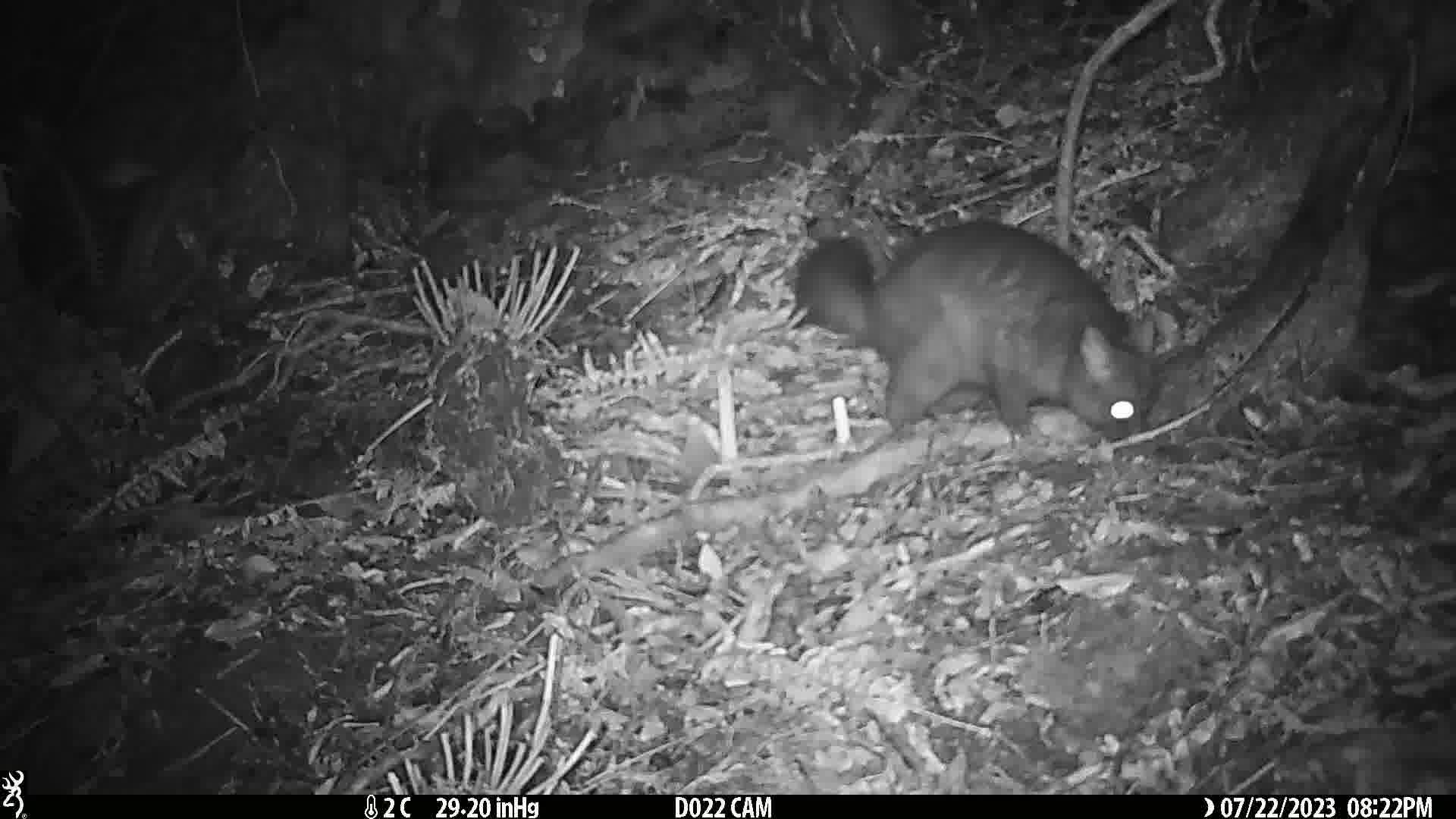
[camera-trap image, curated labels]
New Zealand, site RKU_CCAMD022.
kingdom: Animalia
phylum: Chordata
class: Mammalia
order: Diprotodontia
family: Phalangeridae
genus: Trichosurus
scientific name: Trichosurus vulpecula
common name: common brushtail possum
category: possum